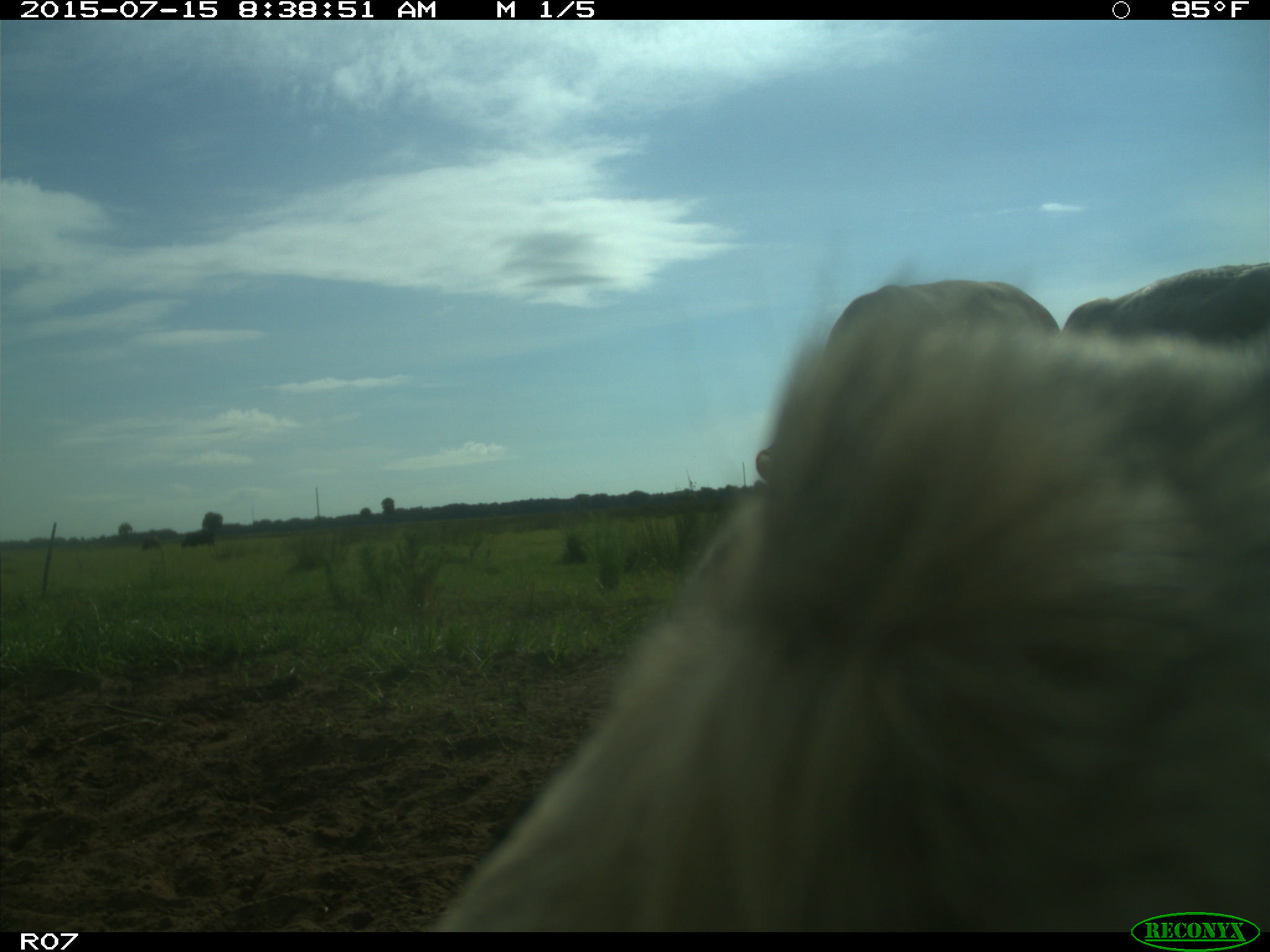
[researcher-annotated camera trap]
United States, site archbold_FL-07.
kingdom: Animalia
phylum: Chordata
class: Mammalia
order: Artiodactyla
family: Bovidae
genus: Bos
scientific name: Bos taurus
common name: domestic cow